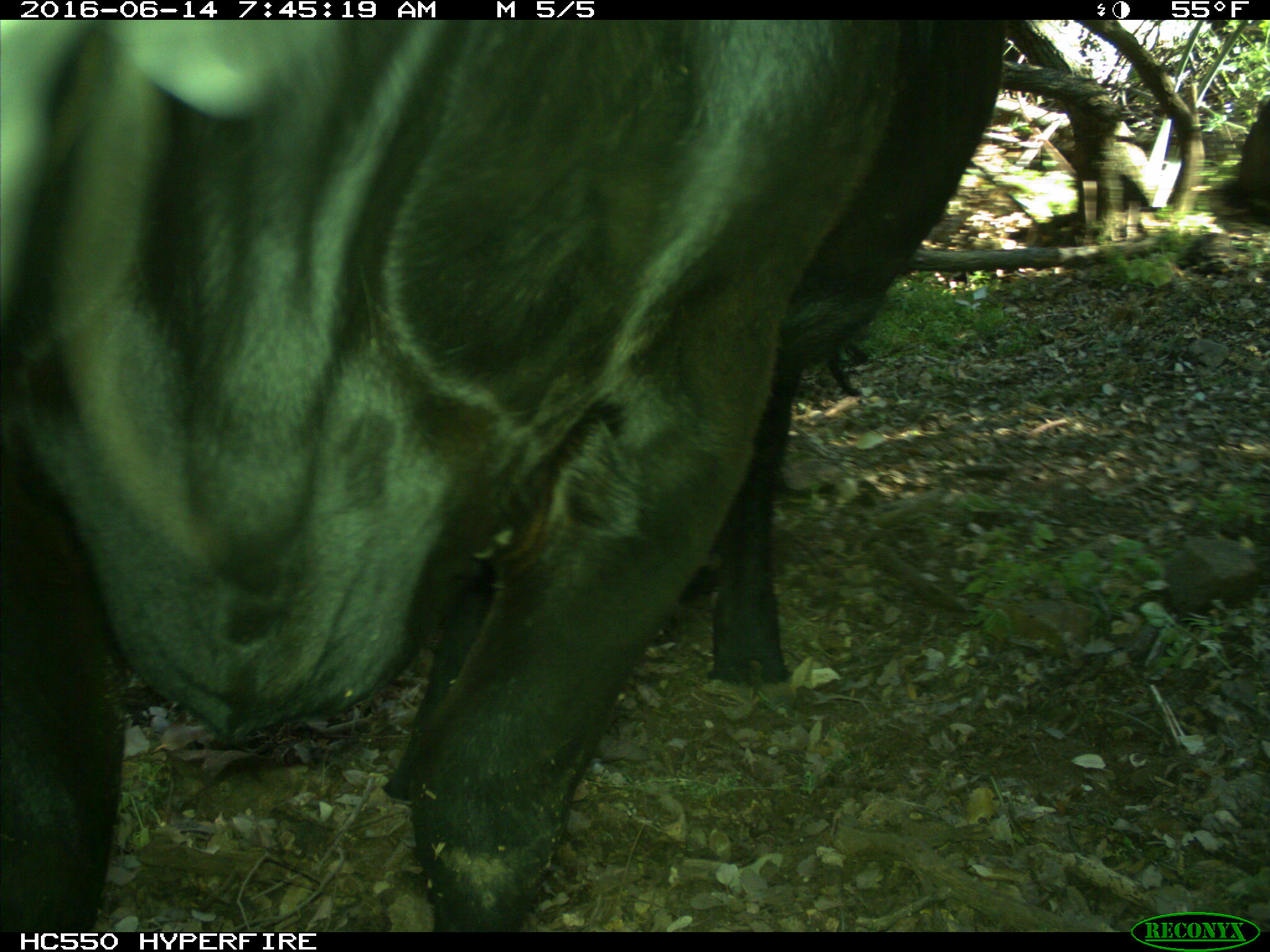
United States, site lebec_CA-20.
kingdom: Animalia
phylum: Chordata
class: Mammalia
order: Artiodactyla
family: Bovidae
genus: Bos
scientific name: Bos taurus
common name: domestic cow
Bos taurus (domestic cow).